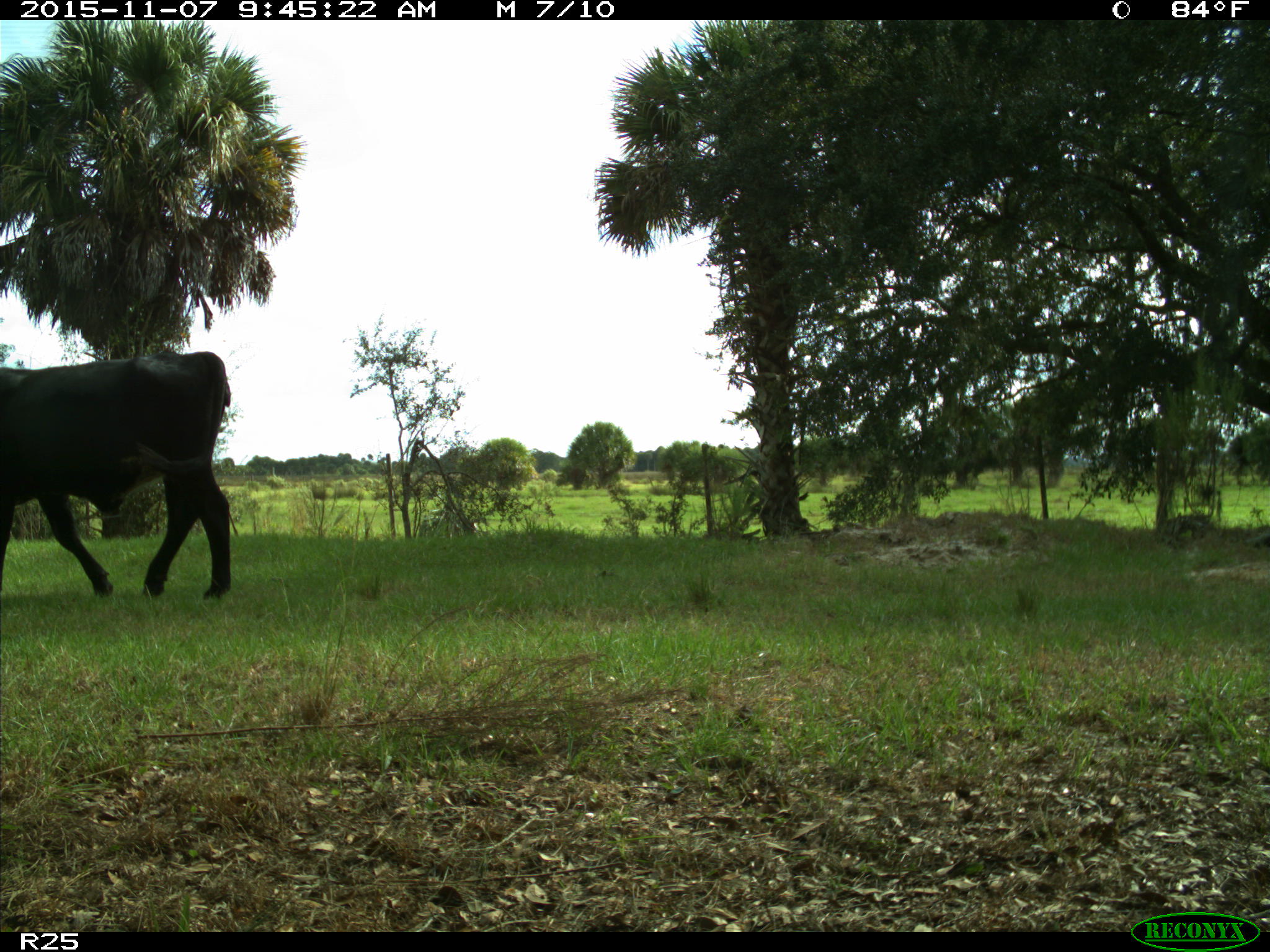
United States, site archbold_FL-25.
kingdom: Animalia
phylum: Chordata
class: Mammalia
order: Artiodactyla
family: Bovidae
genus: Bos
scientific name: Bos taurus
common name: domestic cow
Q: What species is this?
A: Bos taurus (domestic cow).